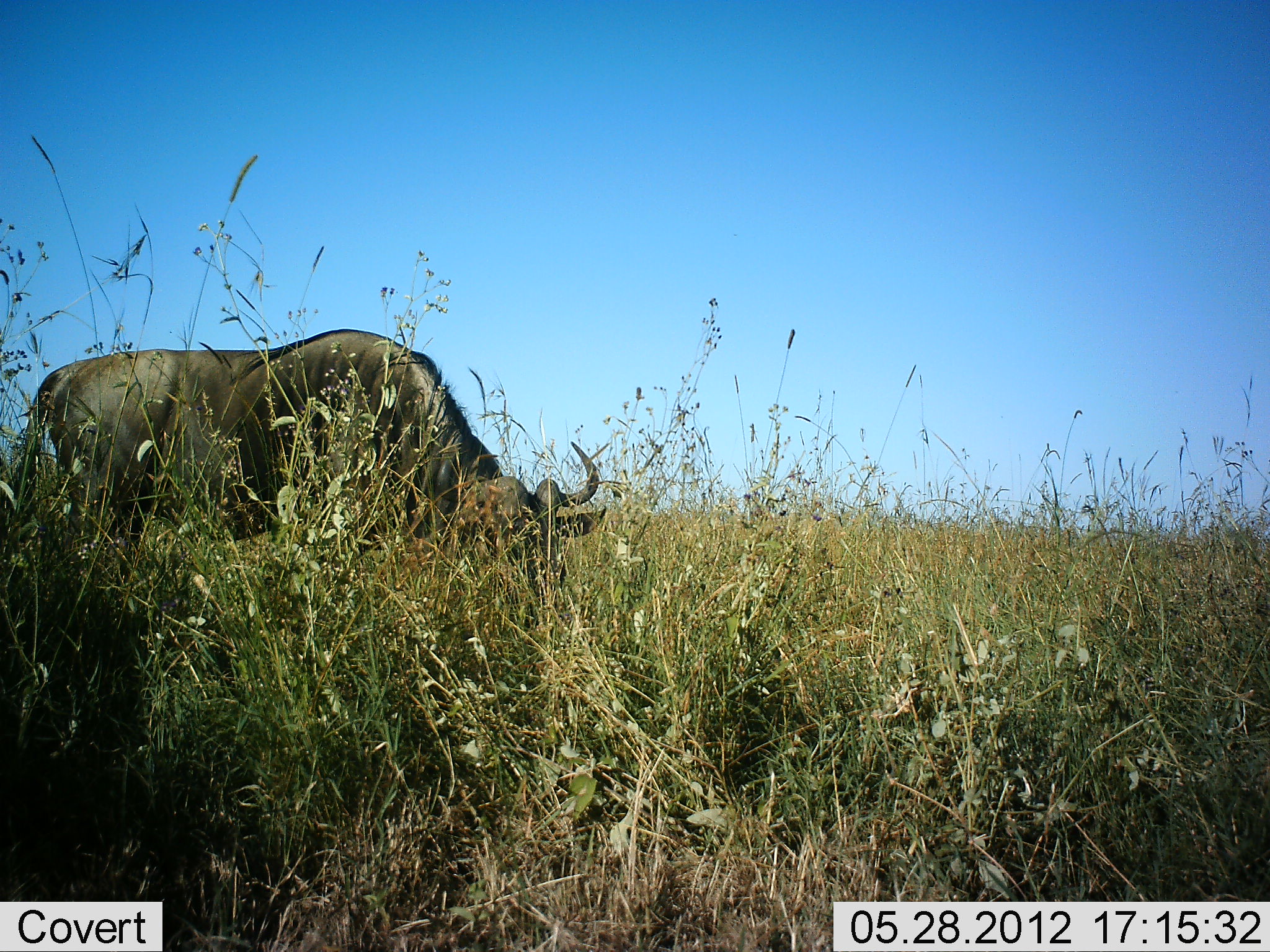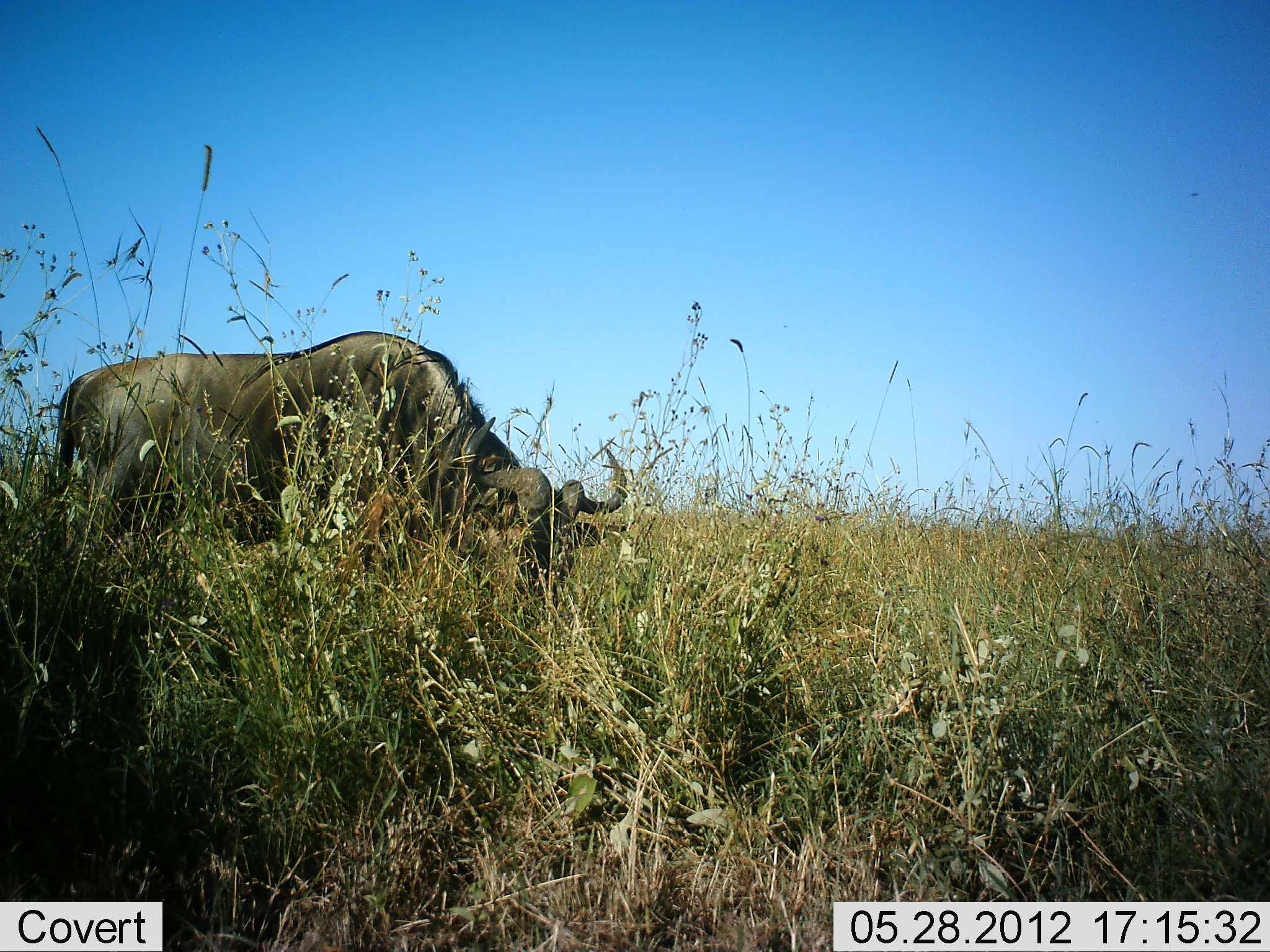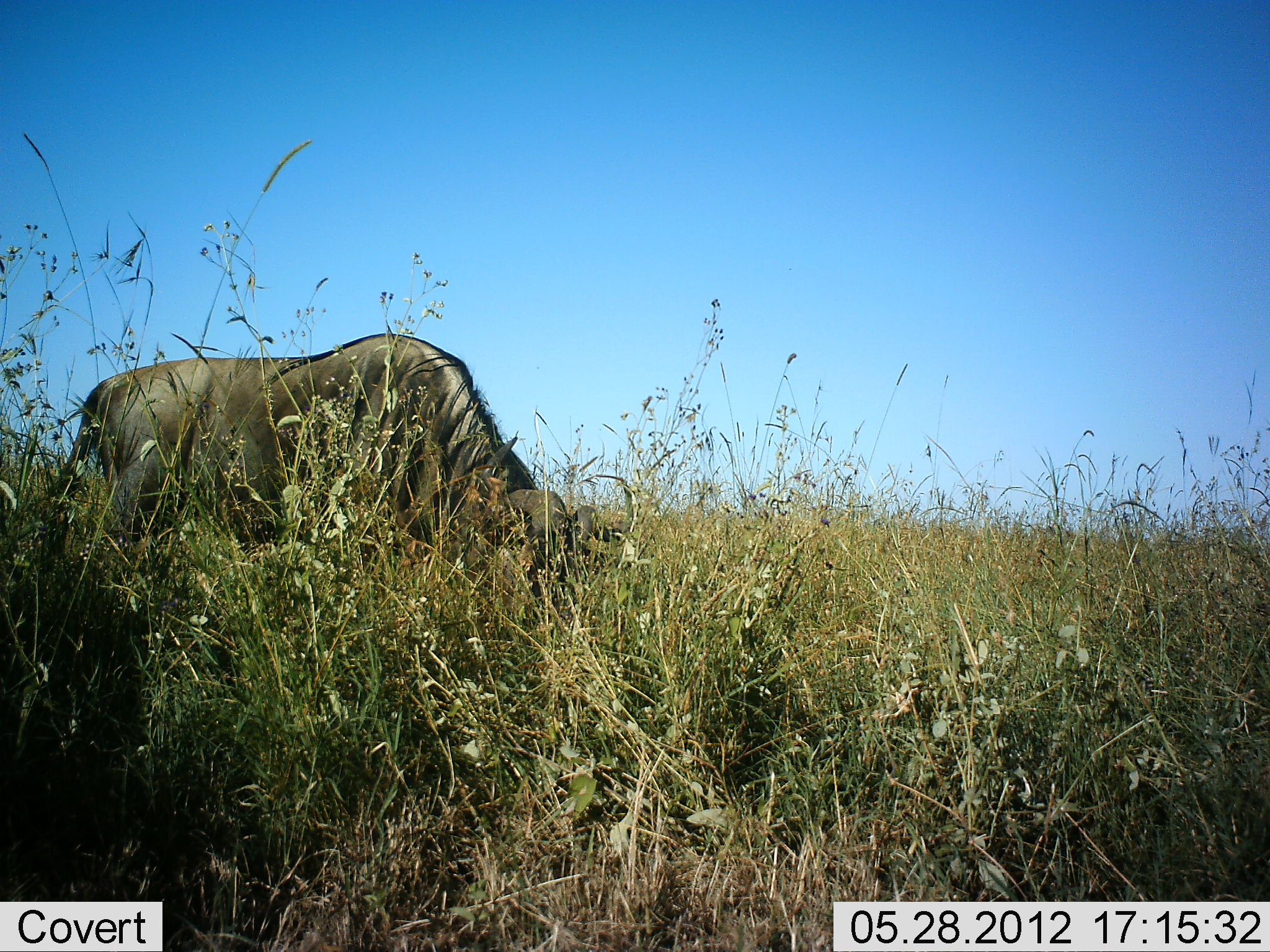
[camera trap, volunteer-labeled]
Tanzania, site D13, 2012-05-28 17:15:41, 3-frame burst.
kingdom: Animalia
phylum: Chordata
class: Mammalia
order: Artiodactyla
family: Bovidae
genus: Connochaetes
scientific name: Connochaetes taurinus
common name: blue wildebeest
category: wildebeest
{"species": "wildebeest (blue wildebeest) (Connochaetes taurinus)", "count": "1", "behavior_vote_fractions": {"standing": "10%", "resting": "0%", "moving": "0%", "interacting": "0%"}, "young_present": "0%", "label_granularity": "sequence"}